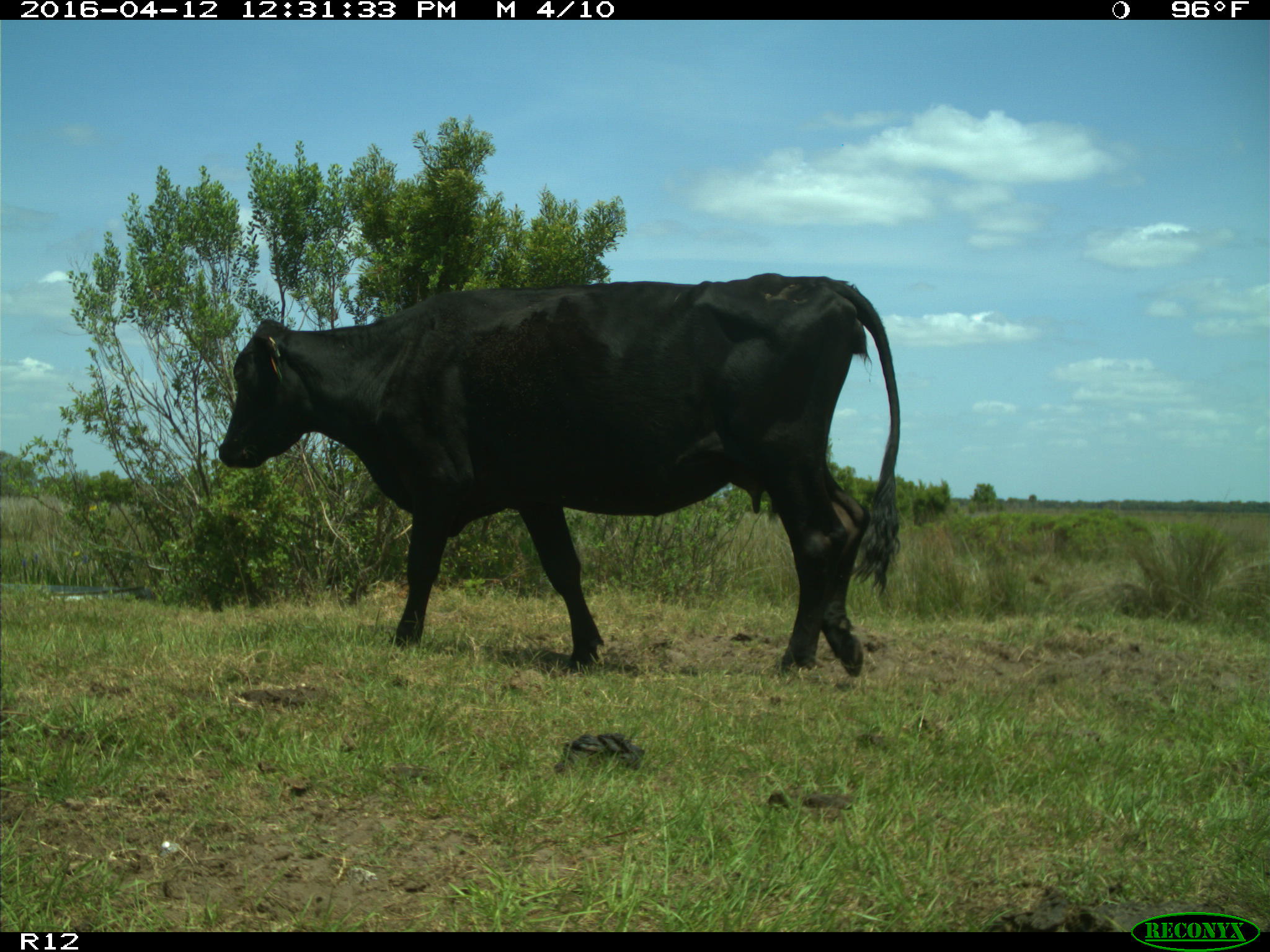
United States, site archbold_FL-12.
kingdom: Animalia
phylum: Chordata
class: Mammalia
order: Artiodactyla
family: Bovidae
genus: Bos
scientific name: Bos taurus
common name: domestic cow